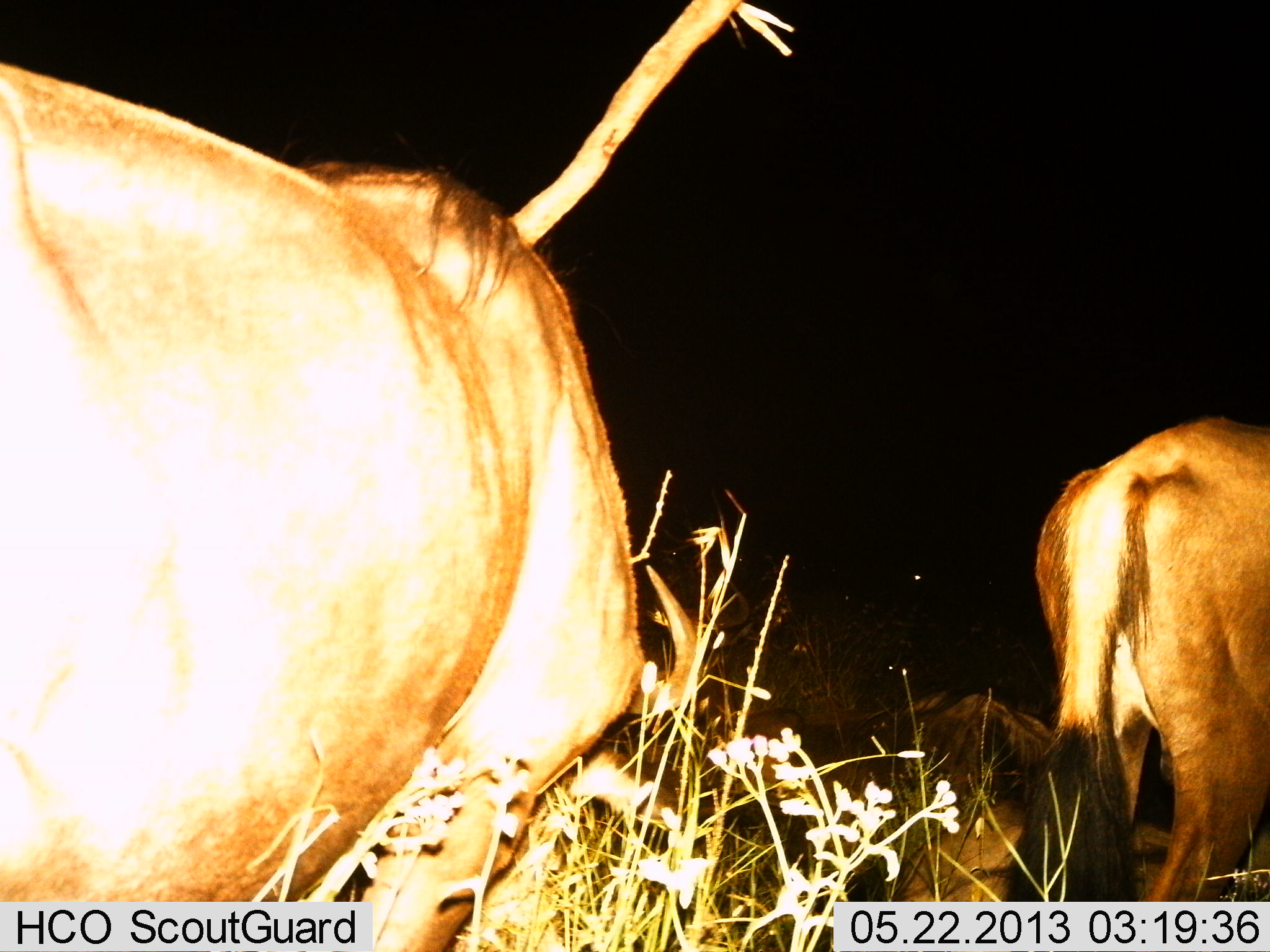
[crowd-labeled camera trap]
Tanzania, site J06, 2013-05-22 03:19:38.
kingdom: Animalia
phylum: Chordata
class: Mammalia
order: Artiodactyla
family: Bovidae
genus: Connochaetes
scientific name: Connochaetes taurinus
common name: blue wildebeest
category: wildebeest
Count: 3.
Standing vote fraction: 83%.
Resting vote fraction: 50%.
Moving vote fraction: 6%.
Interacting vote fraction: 0%.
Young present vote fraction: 0%.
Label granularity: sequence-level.